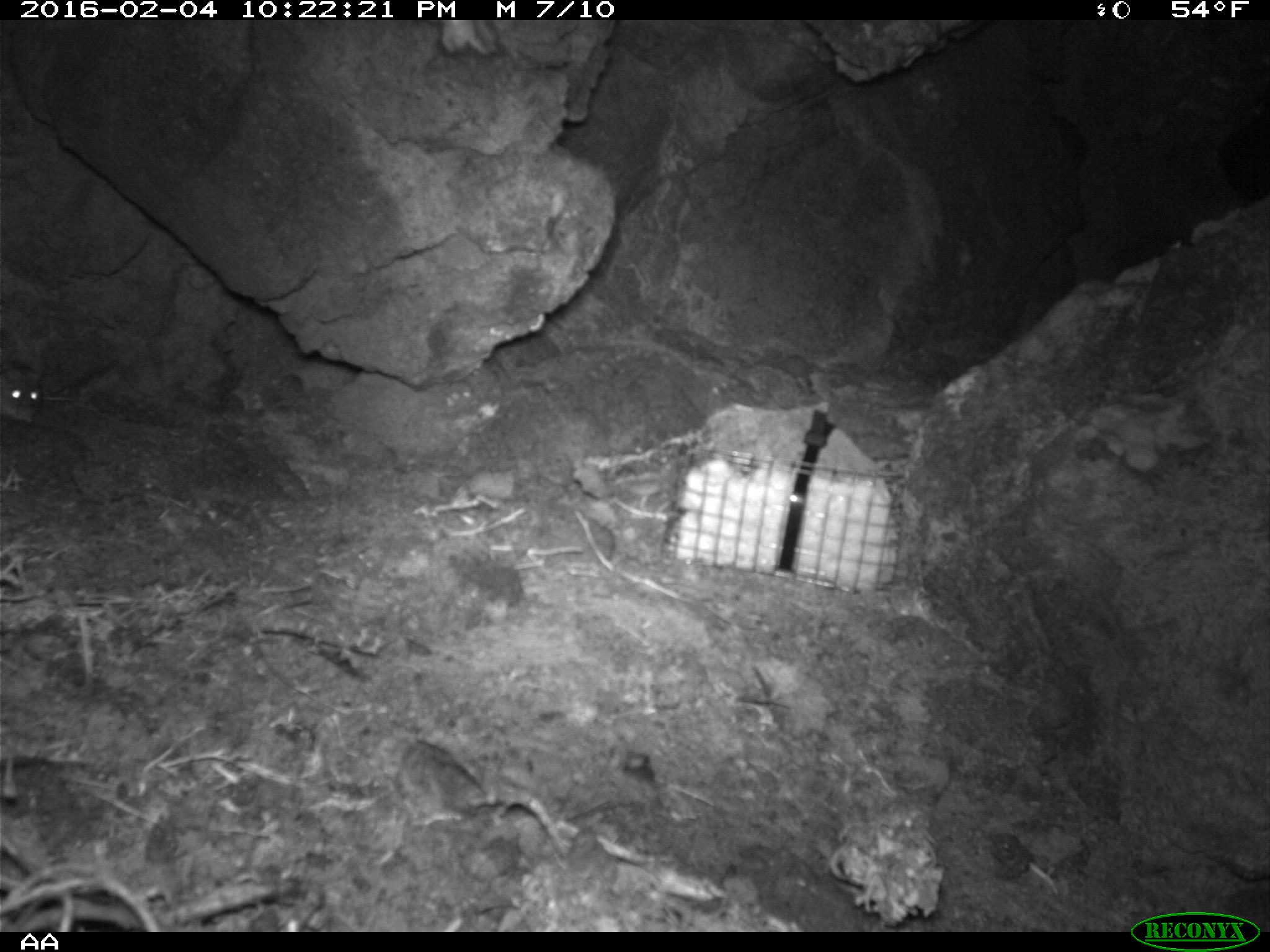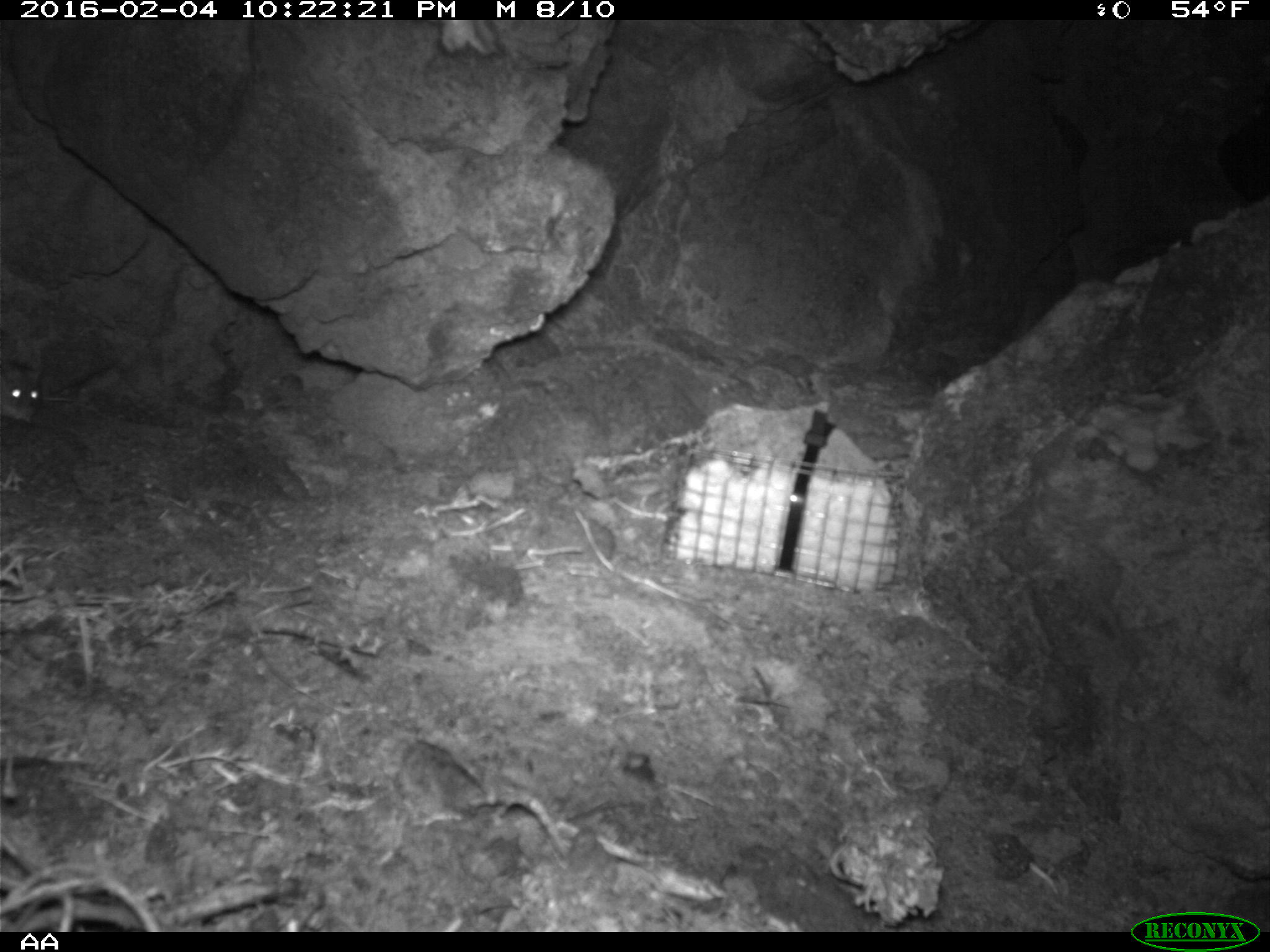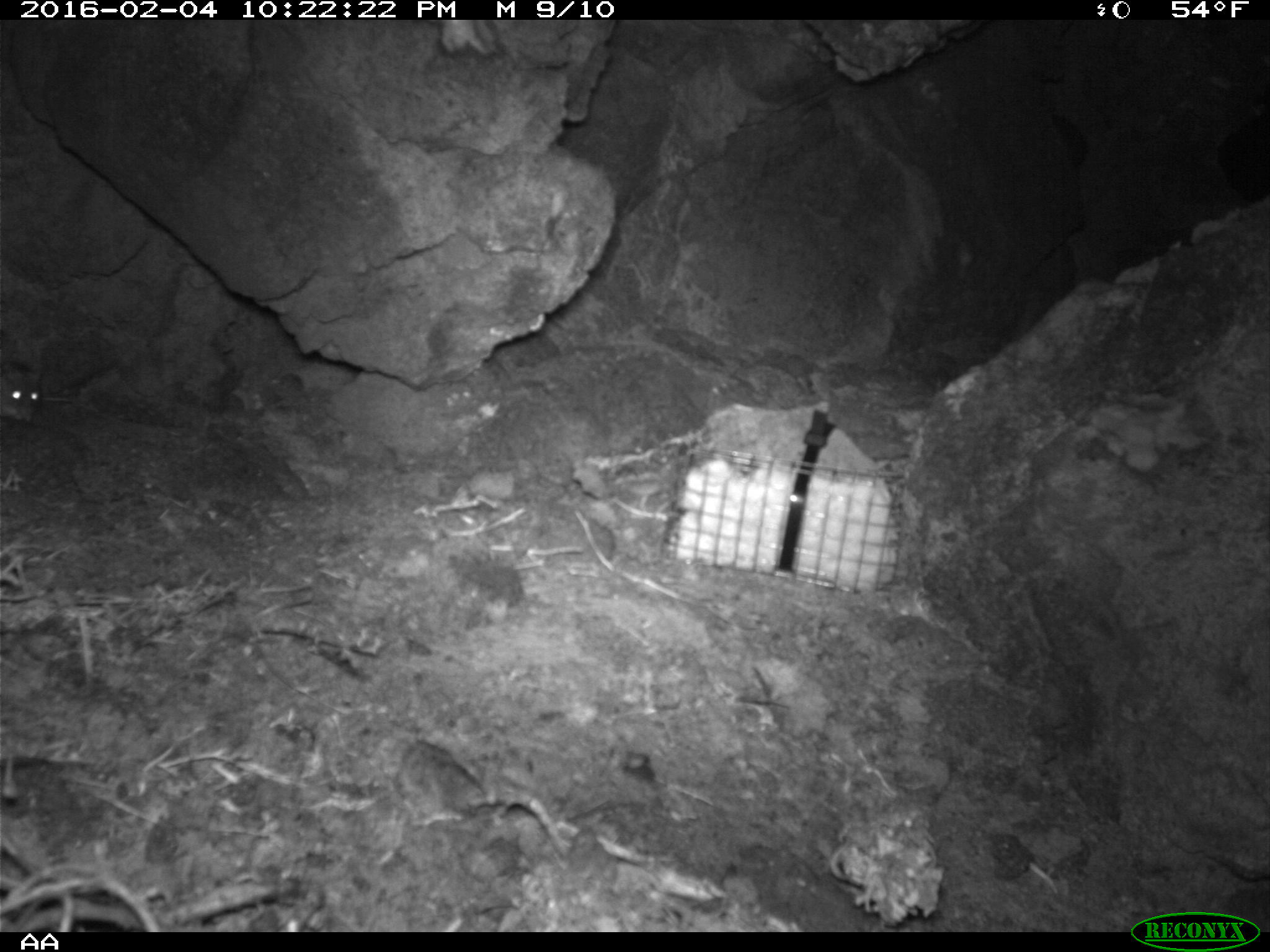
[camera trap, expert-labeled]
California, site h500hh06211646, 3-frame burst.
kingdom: Animalia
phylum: Chordata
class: Mammalia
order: Rodentia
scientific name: Rodentia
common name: rodent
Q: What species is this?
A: Rodent (Rodentia).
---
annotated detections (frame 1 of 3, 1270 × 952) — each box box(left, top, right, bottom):
rodent: box(0, 359, 76, 421)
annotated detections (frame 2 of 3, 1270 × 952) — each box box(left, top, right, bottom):
rodent: box(0, 359, 40, 422)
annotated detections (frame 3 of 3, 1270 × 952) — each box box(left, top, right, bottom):
rodent: box(0, 366, 40, 423)